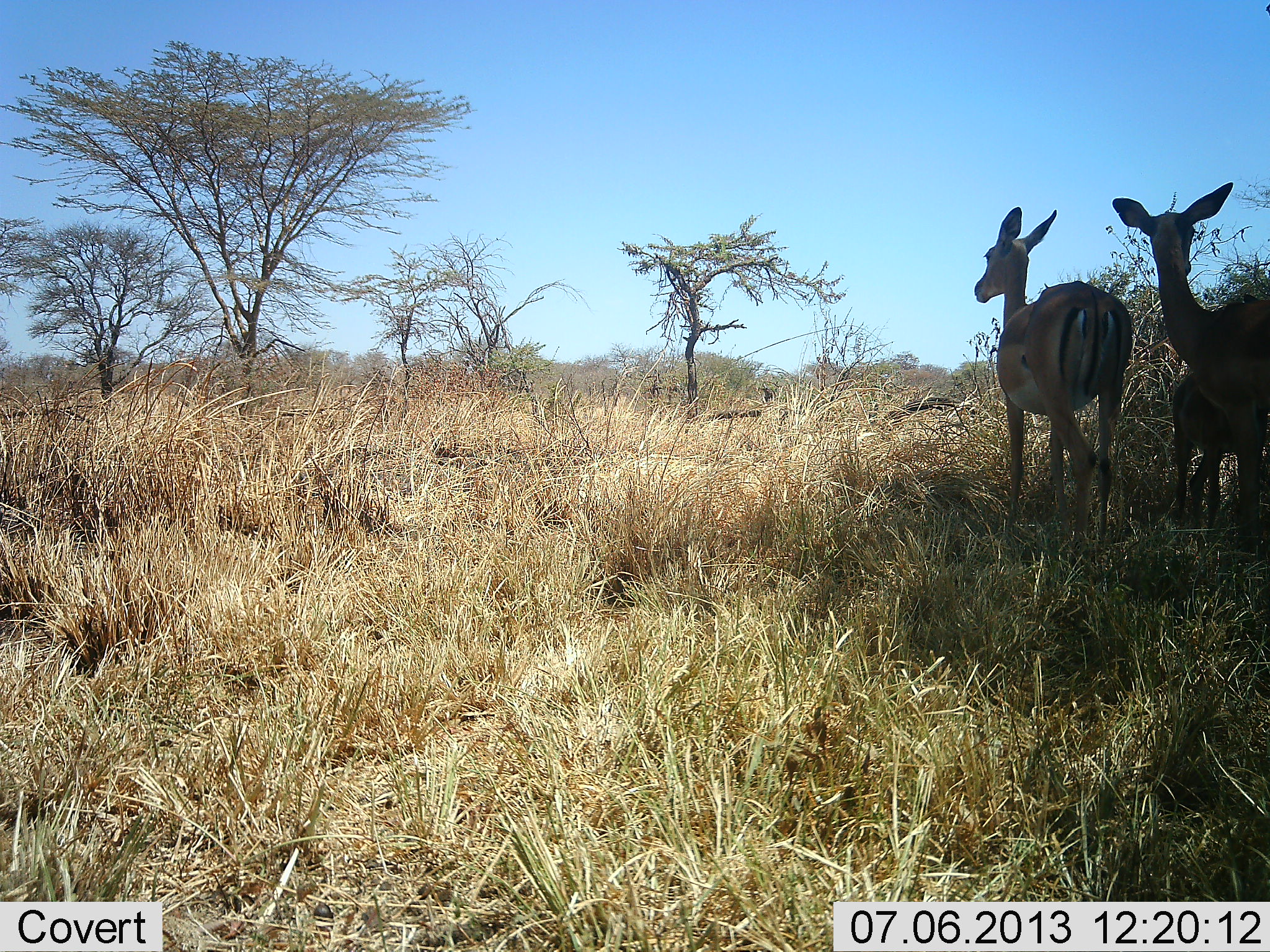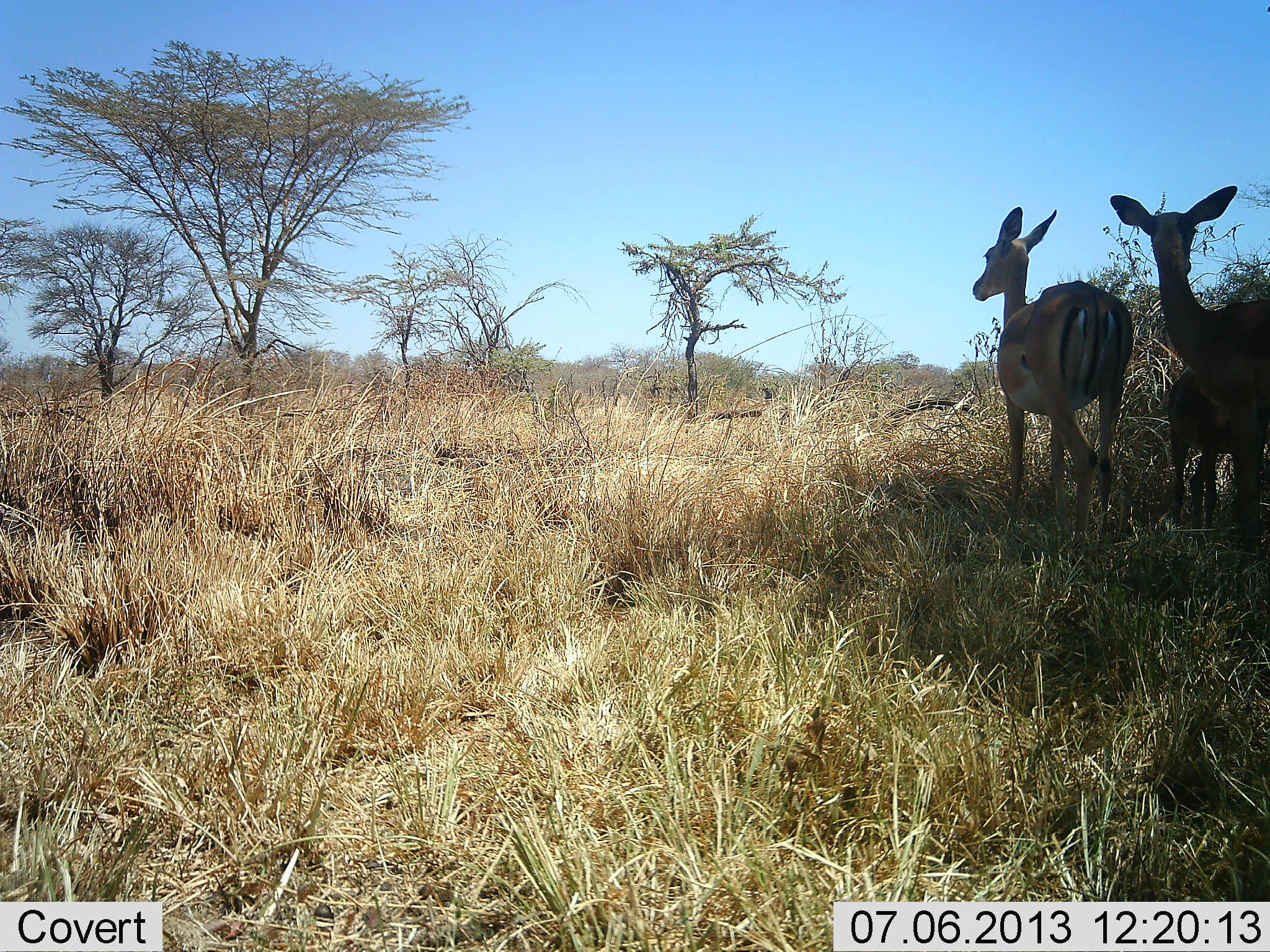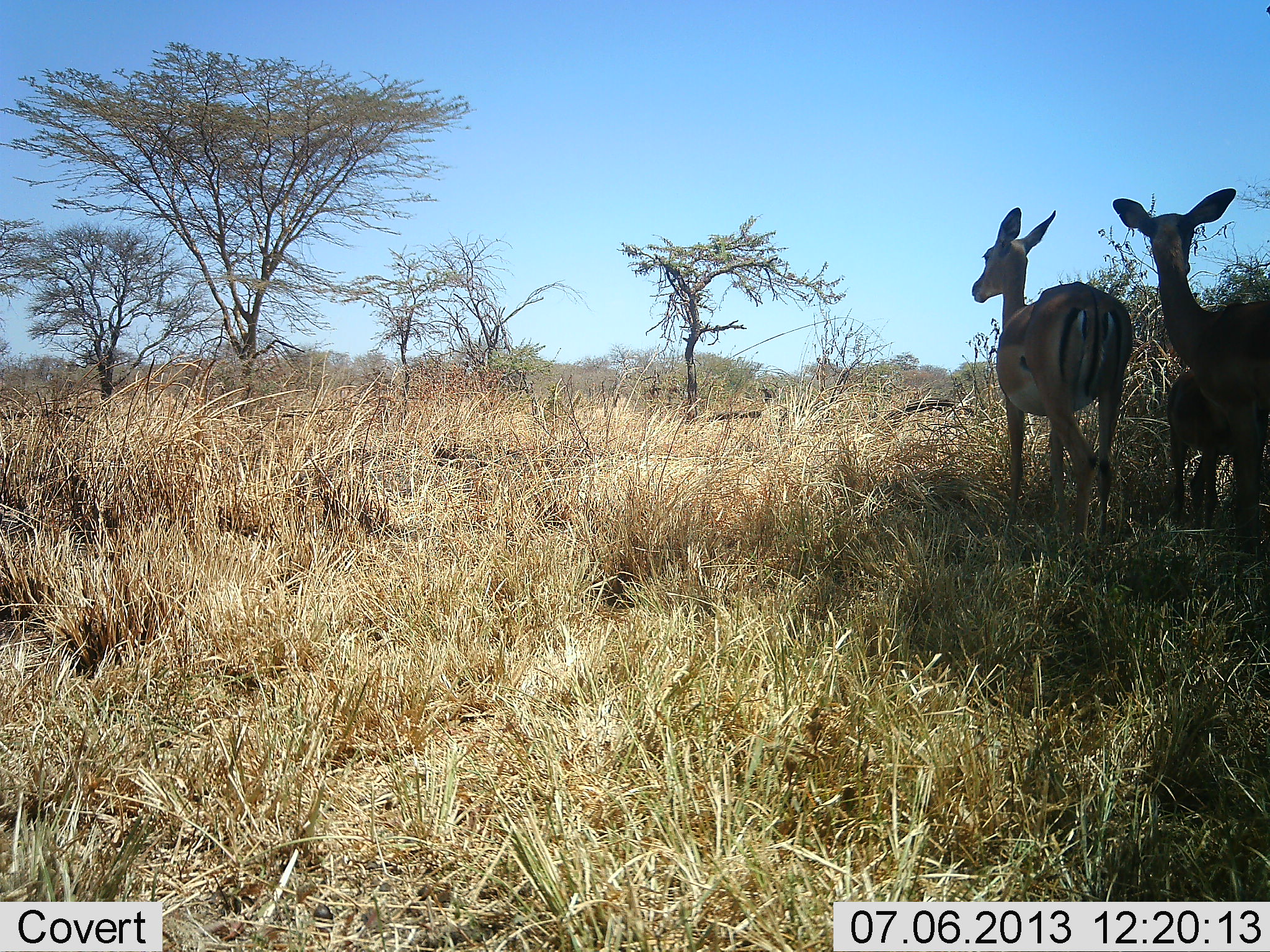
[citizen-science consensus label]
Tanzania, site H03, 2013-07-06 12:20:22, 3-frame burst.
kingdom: Animalia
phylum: Chordata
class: Mammalia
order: Artiodactyla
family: Bovidae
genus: Aepyceros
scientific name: Aepyceros melampus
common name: impala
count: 3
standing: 100%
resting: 0%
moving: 0%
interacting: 0%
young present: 70%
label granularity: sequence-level